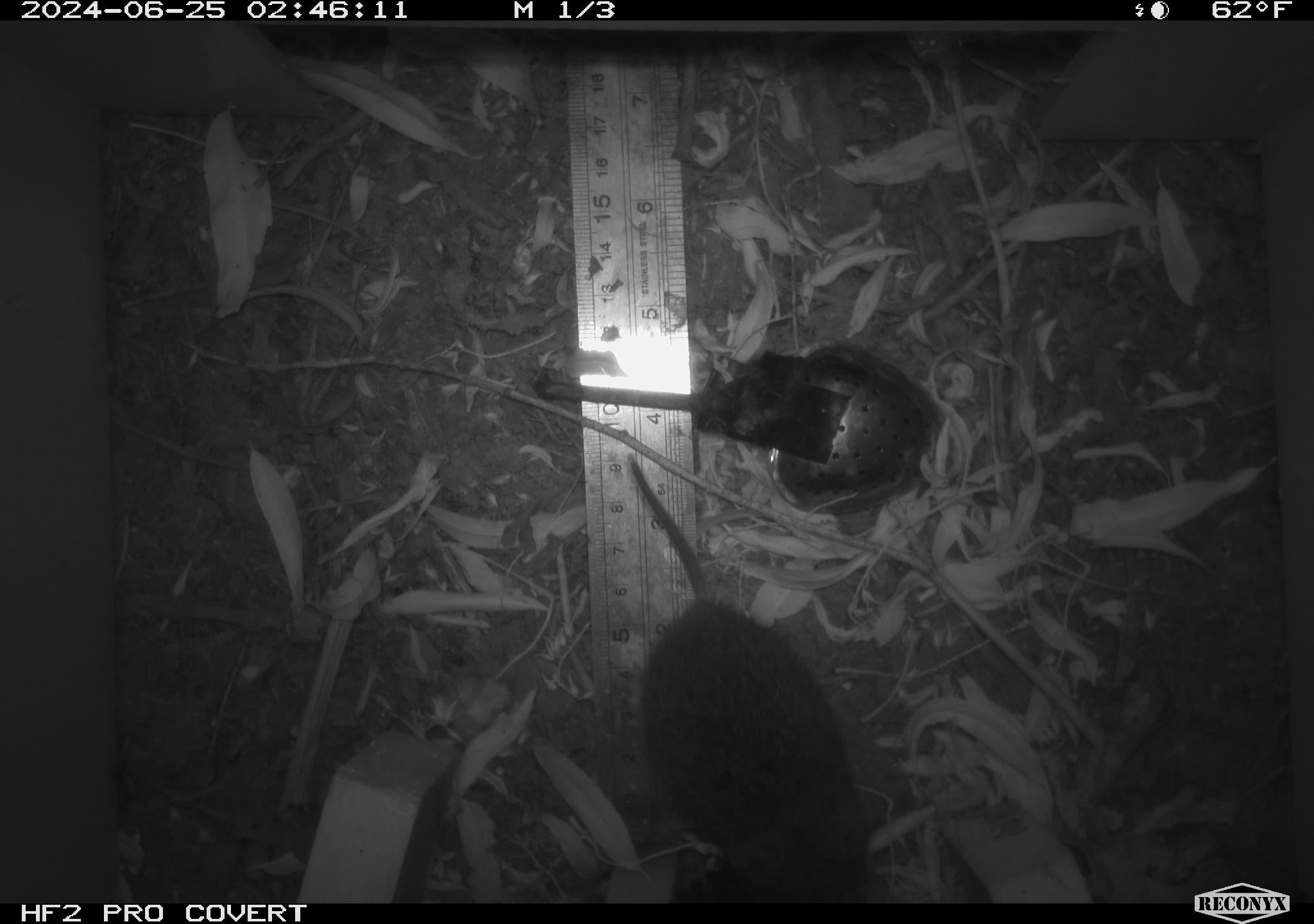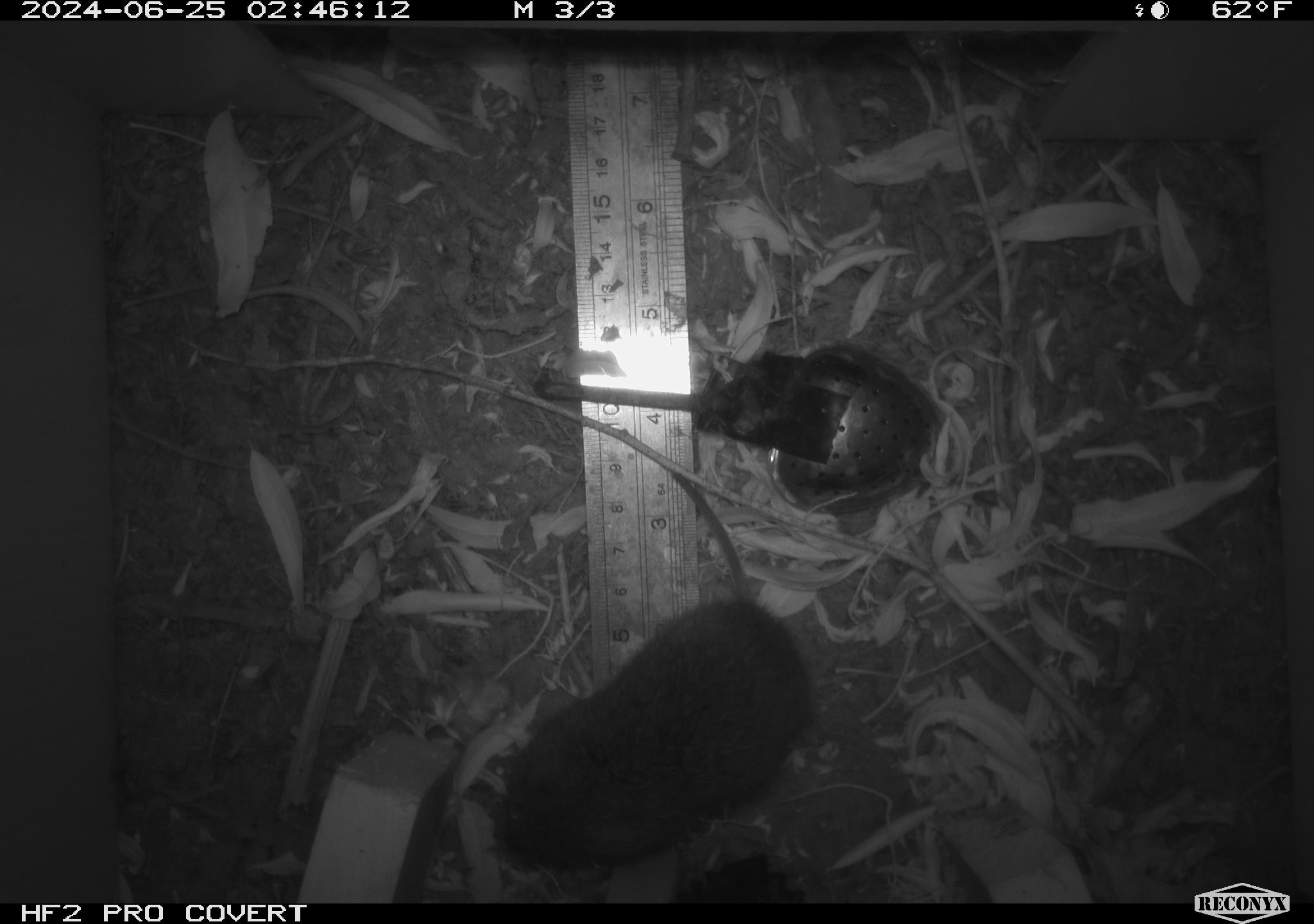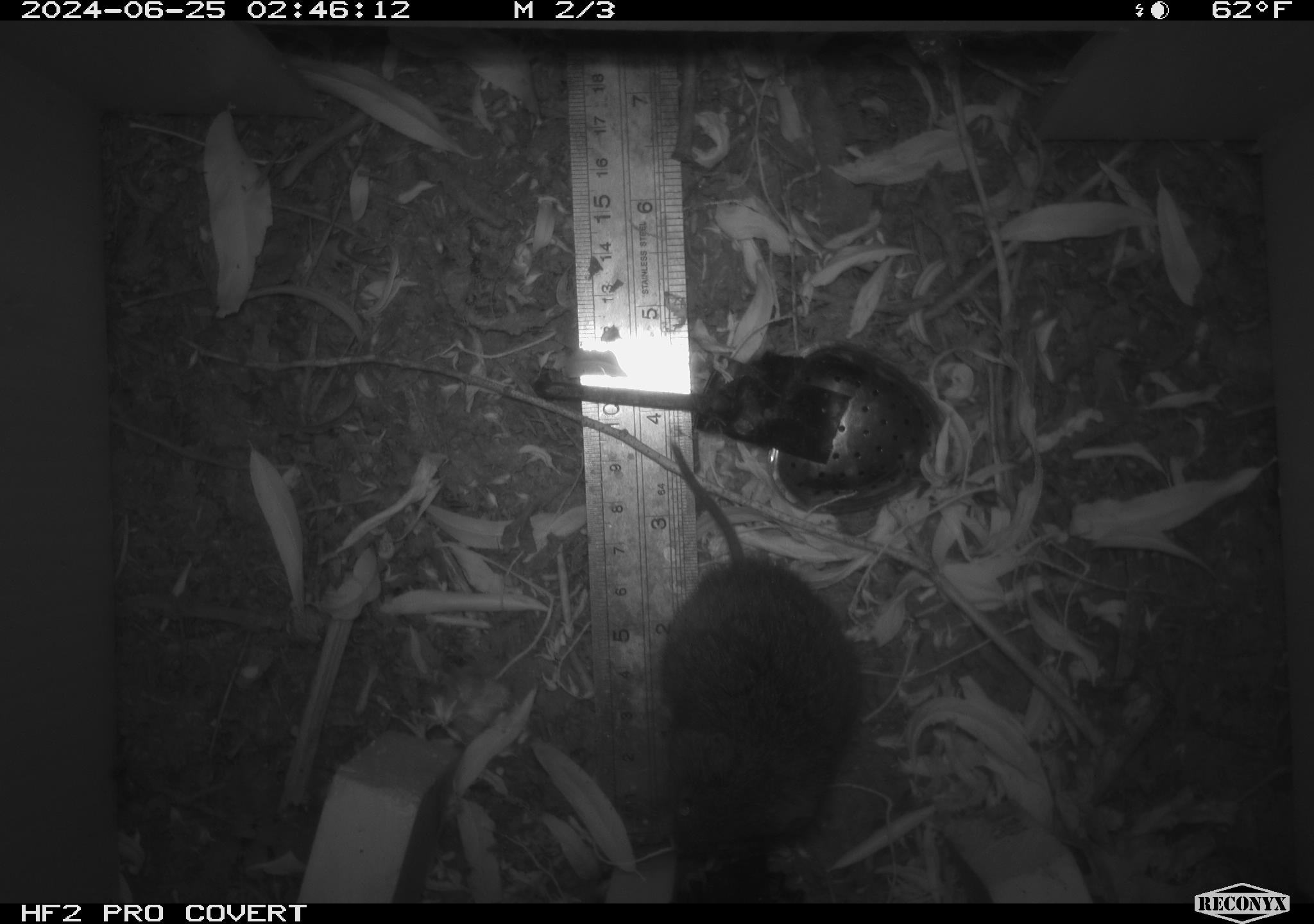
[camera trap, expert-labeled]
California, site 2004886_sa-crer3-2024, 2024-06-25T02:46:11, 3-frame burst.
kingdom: Animalia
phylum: Chordata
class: Mammalia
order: Rodentia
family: Cricetidae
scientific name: Arvicolinae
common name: voles, lemmings, and muskrats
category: arvicolinae subfamily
Arvicolinae subfamily (voles, lemmings, and muskrats) (Arvicolinae).